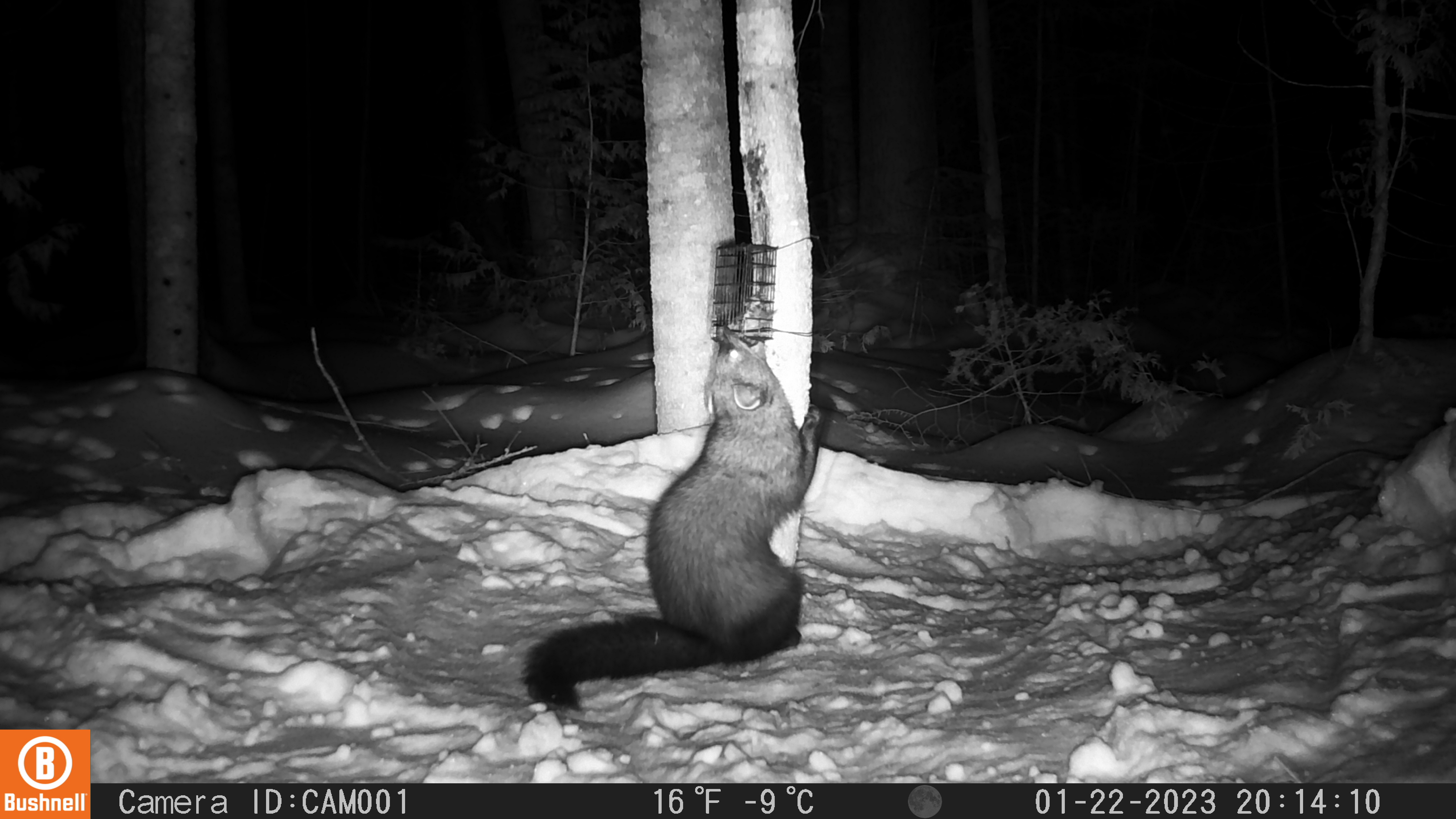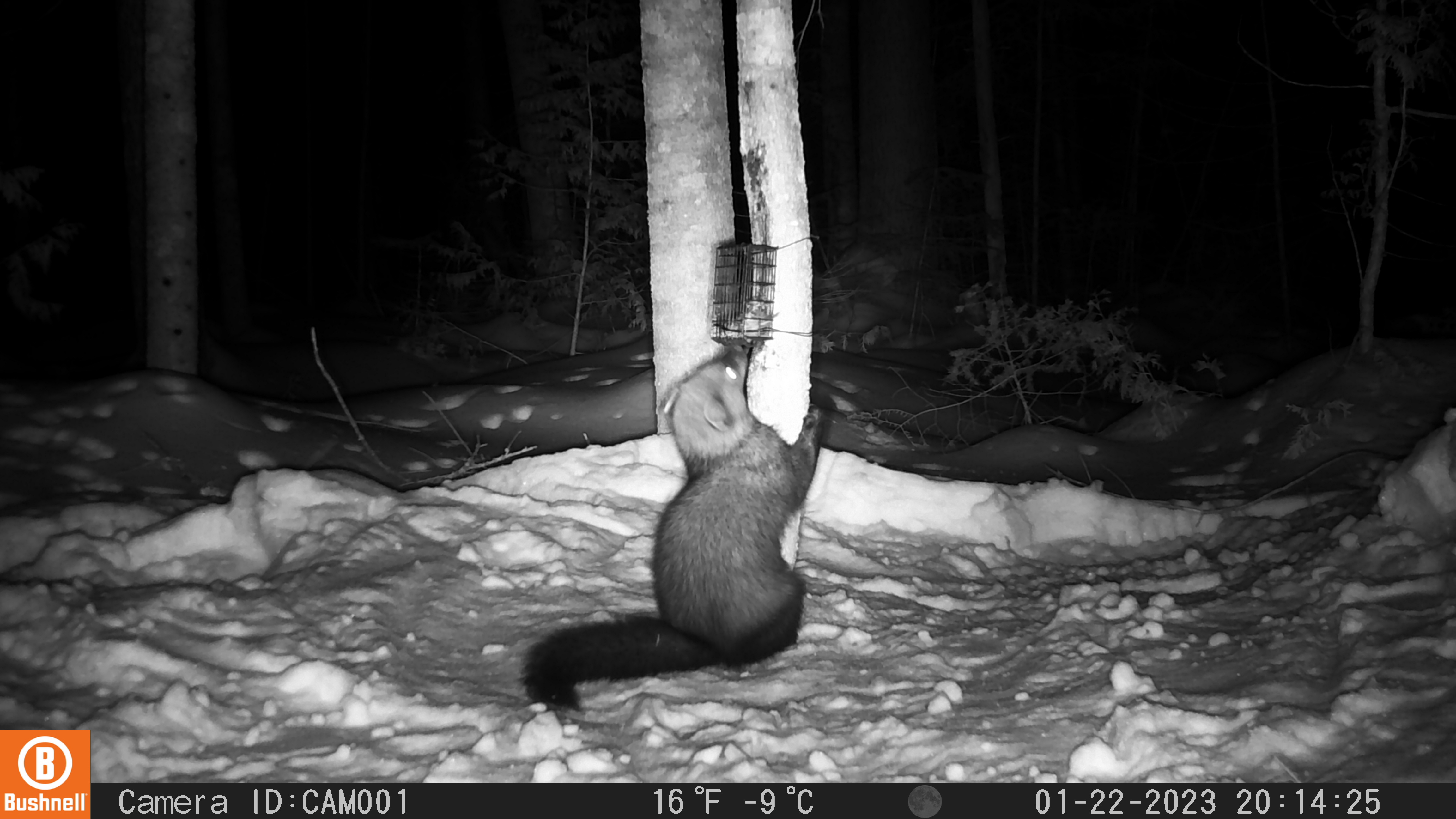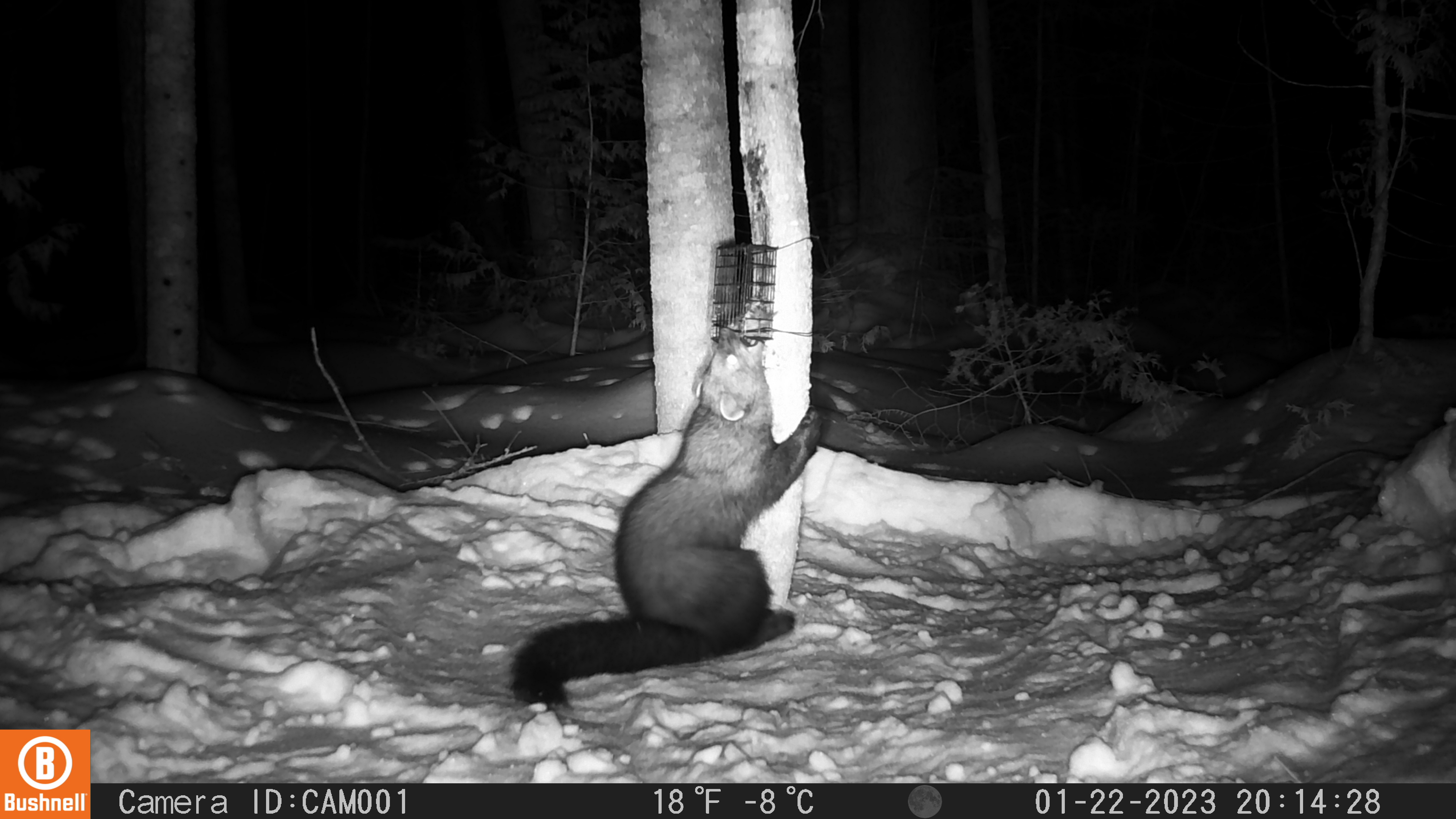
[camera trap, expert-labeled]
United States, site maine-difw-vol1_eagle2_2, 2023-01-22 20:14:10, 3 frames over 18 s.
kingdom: Animalia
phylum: Chordata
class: Mammalia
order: Carnivora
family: Mustelidae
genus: Pekania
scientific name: Pekania pennanti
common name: fisher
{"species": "fisher (Pekania pennanti)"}